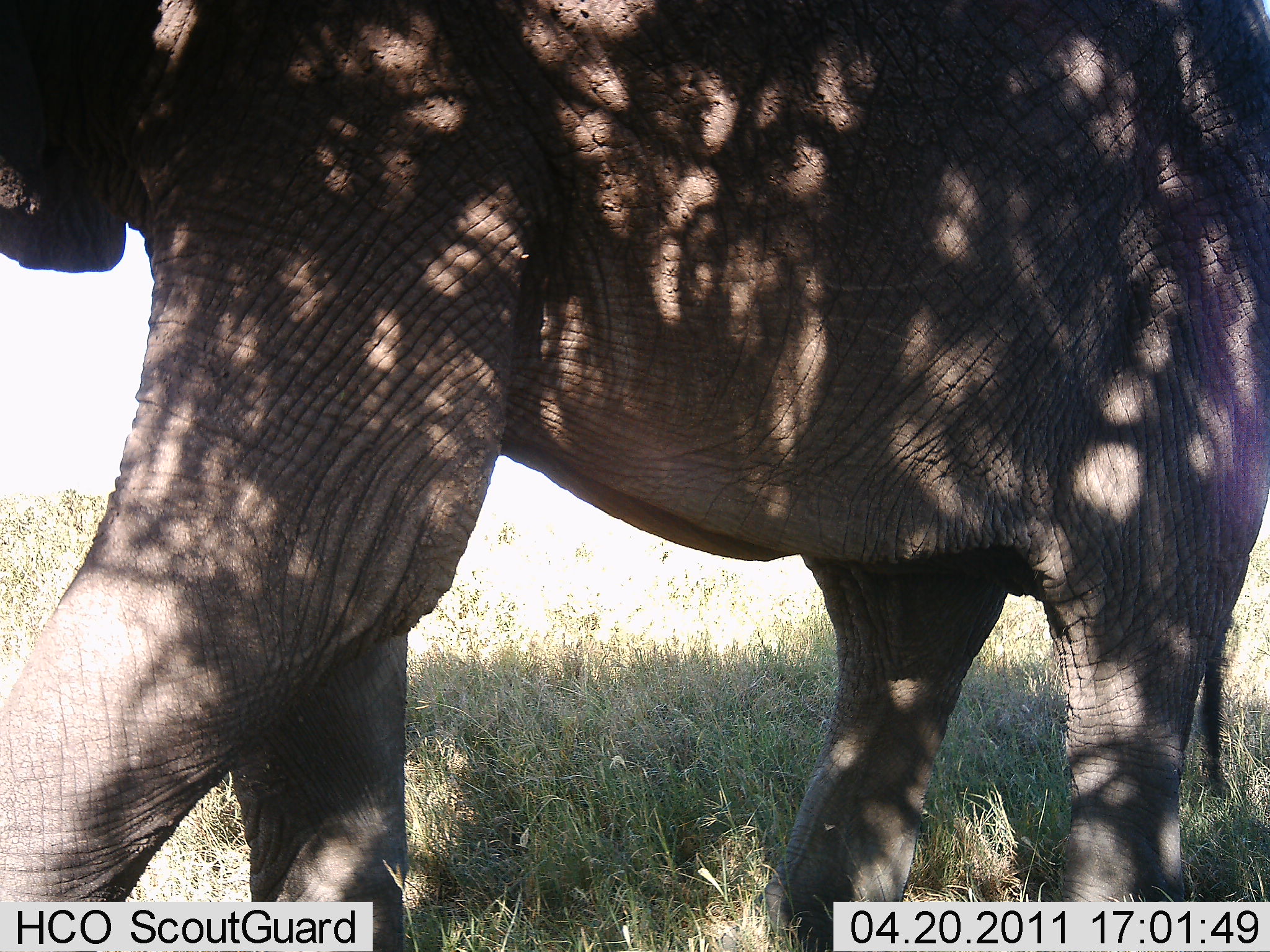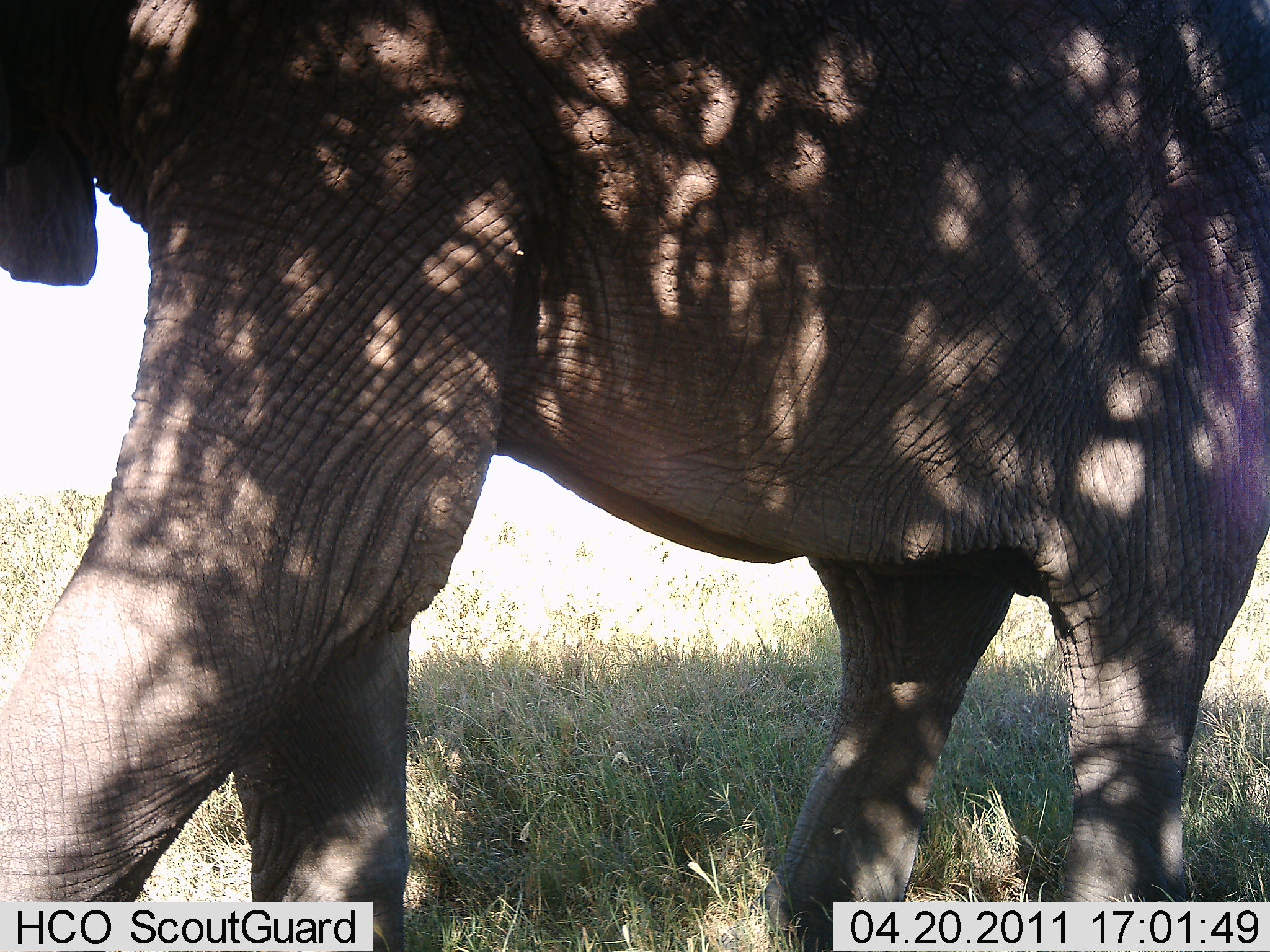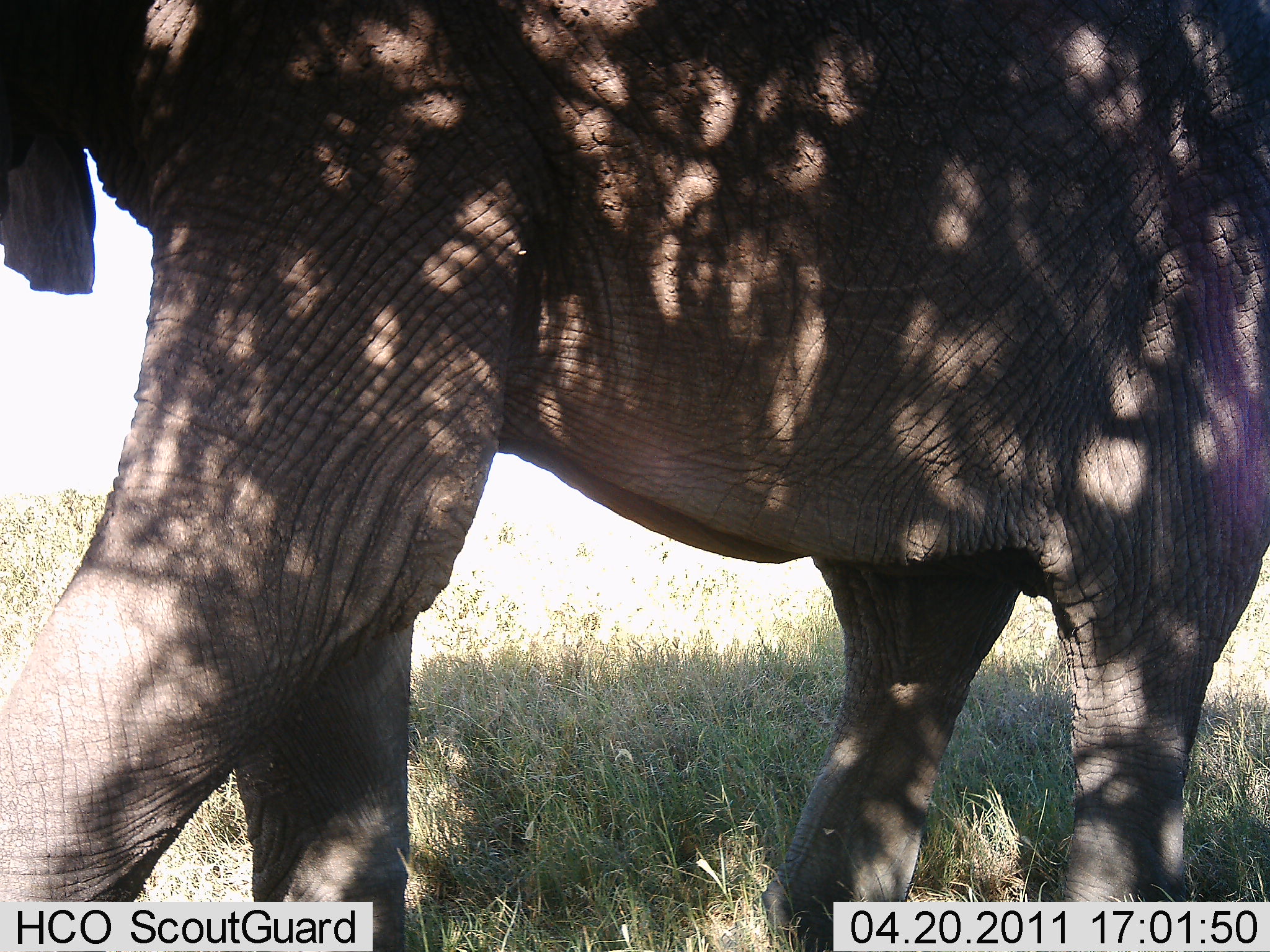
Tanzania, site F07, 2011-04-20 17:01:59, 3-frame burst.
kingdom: Animalia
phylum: Chordata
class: Mammalia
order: Proboscidea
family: Elephantidae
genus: Loxodonta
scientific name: Loxodonta africana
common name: african bush elephant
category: elephant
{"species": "elephant (african bush elephant) (Loxodonta africana)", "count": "1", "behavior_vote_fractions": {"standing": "92%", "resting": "0%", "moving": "17%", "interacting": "0%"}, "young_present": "0%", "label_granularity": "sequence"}